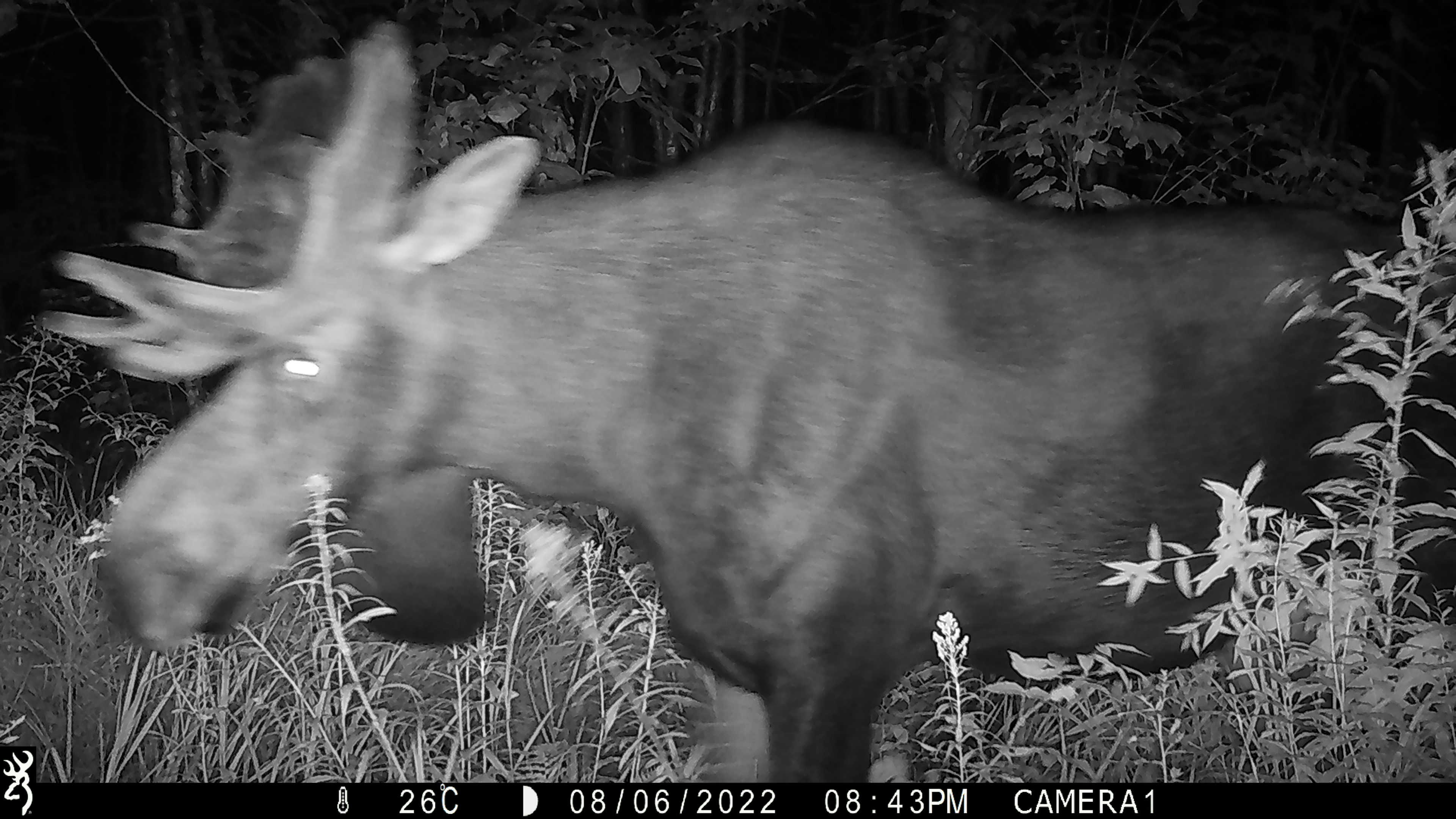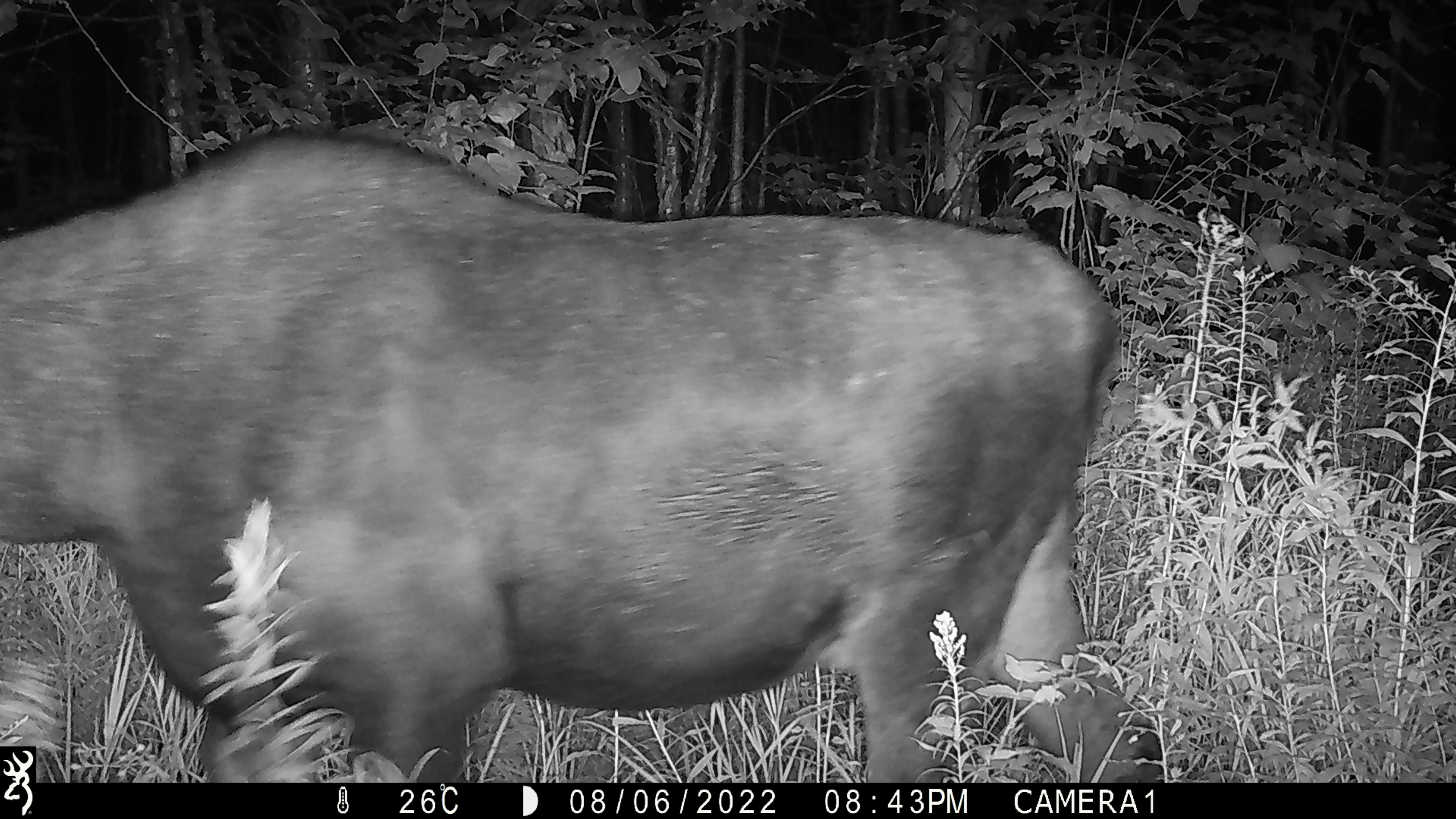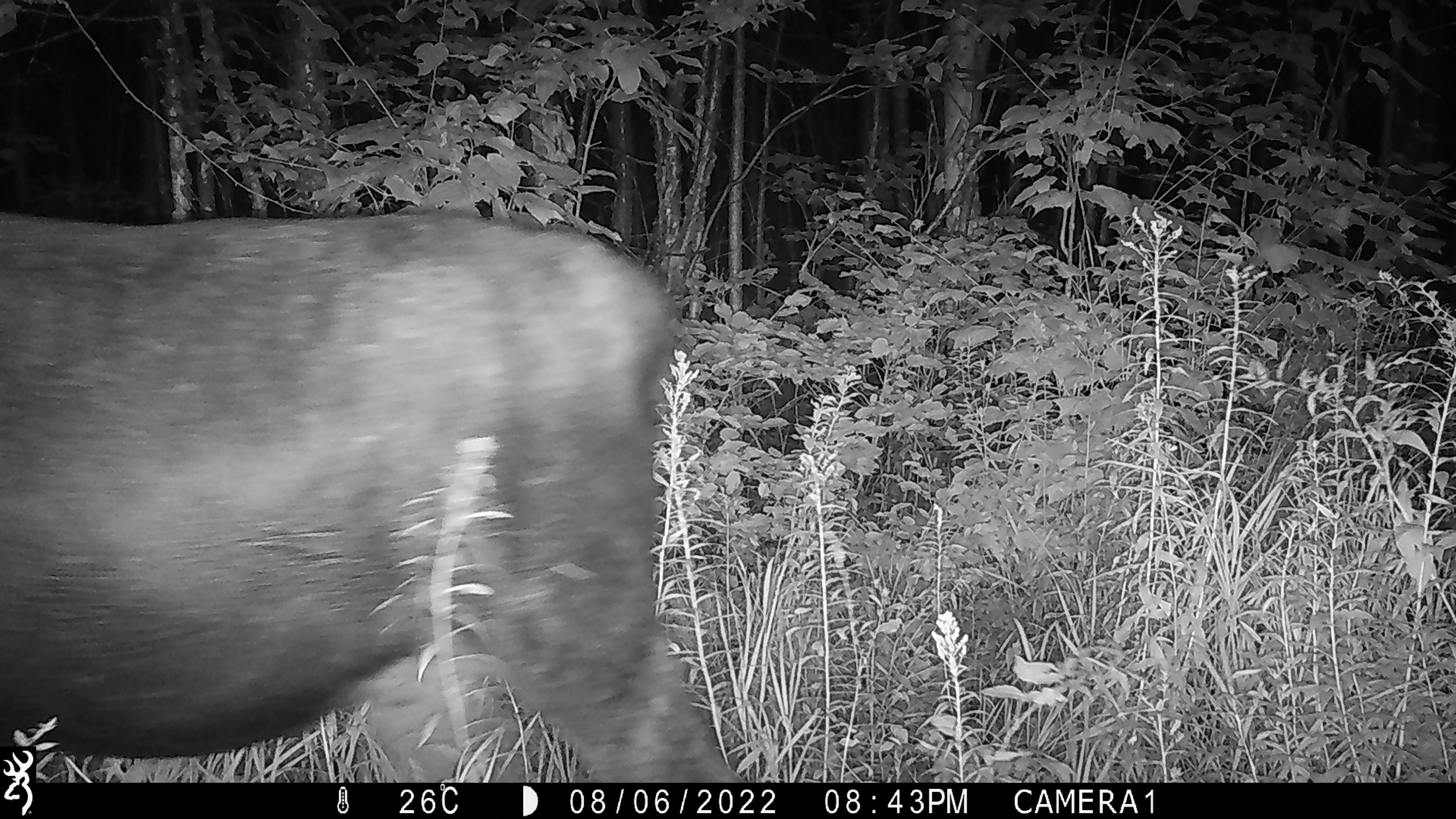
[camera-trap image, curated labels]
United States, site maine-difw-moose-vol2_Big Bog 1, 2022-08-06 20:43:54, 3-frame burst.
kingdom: Animalia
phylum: Chordata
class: Mammalia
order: Artiodactyla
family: Cervidae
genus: Alces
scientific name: Alces alces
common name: moose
Moose (Alces alces).